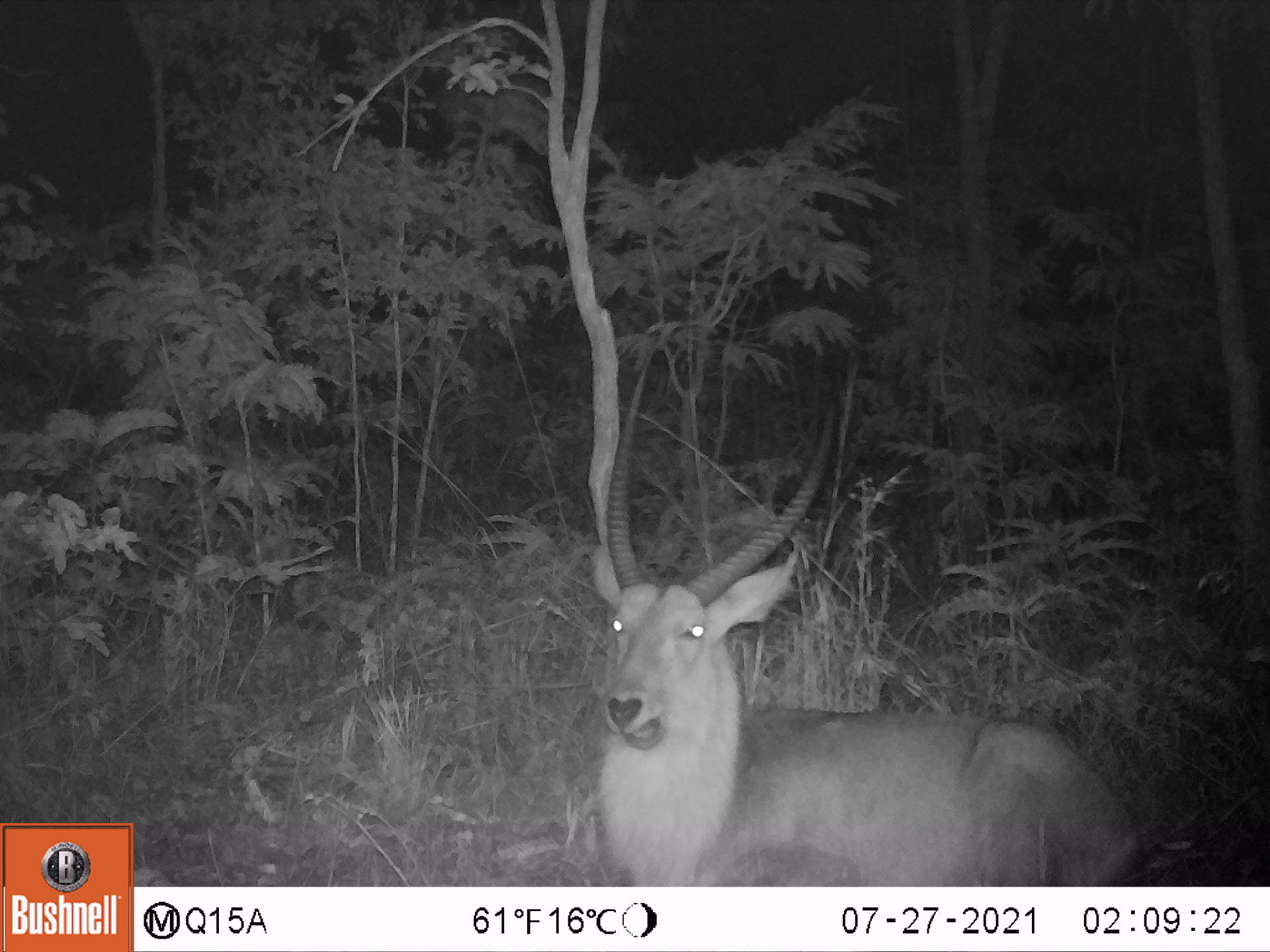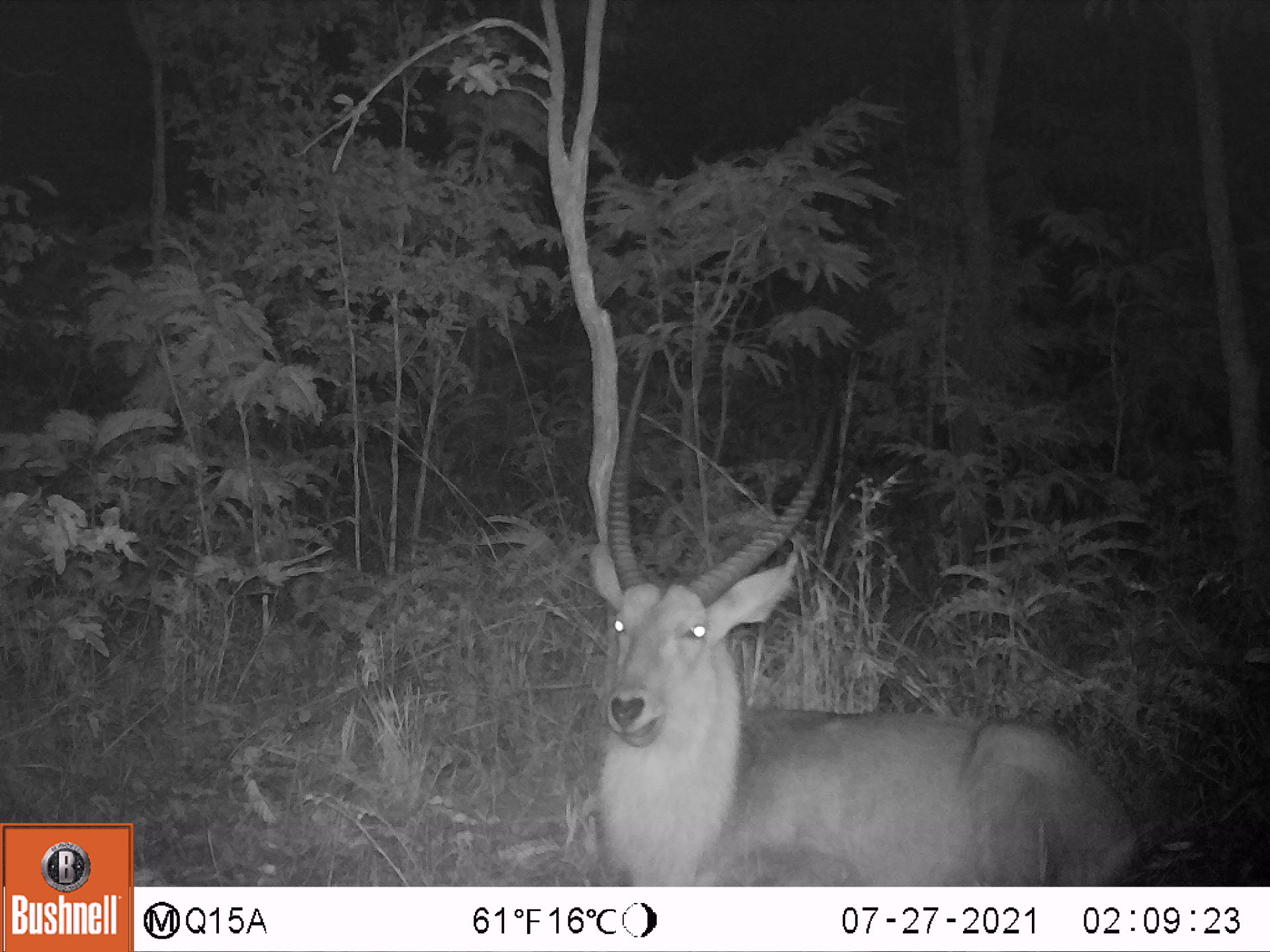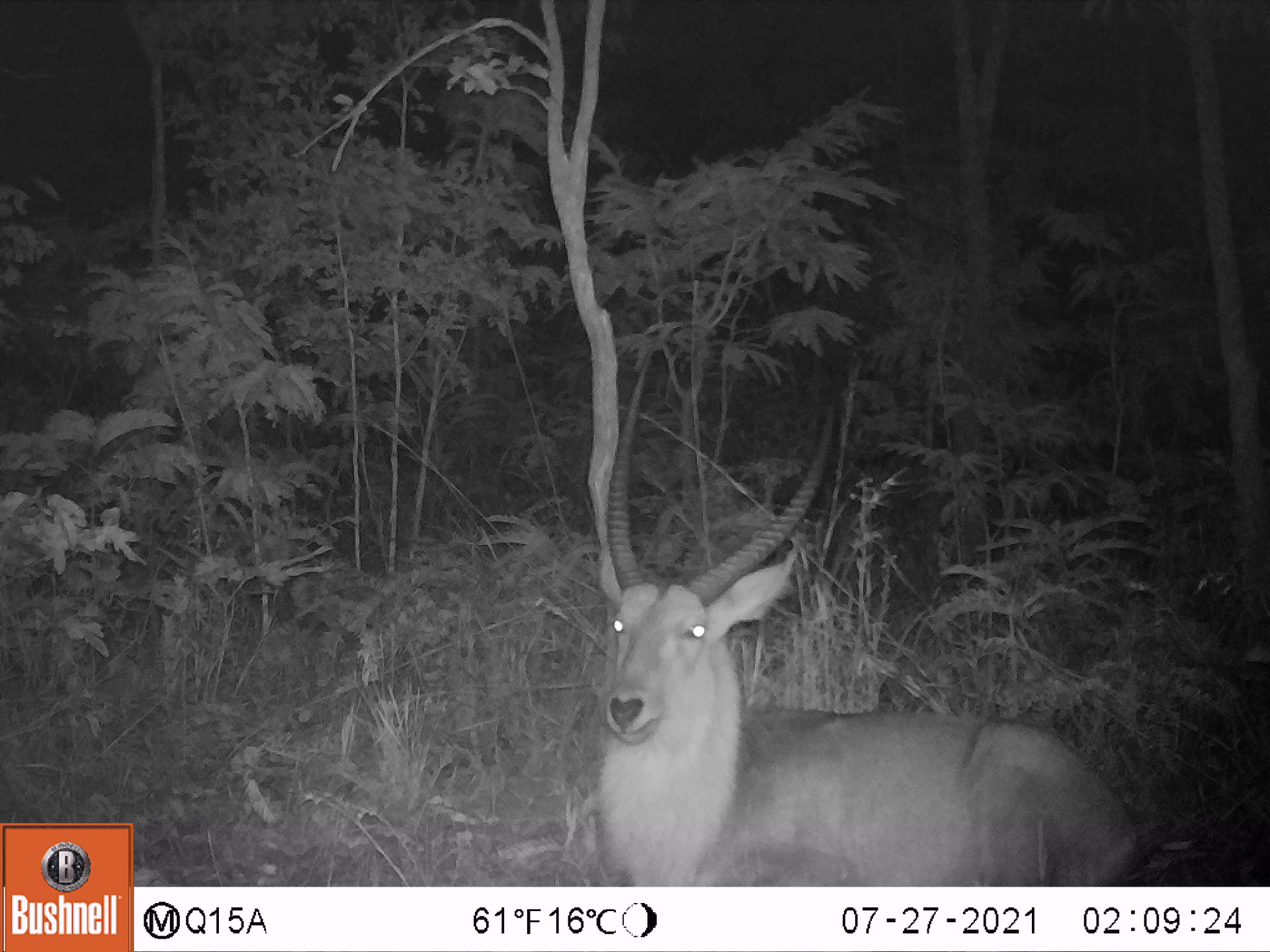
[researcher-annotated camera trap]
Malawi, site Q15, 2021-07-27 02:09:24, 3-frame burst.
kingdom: Animalia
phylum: Chordata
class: Mammalia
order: Artiodactyla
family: Bovidae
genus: Kobus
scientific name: Kobus ellipsiprymnus ellipsiprymnus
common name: common waterbuck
Common waterbuck (Kobus ellipsiprymnus ellipsiprymnus), count 1.